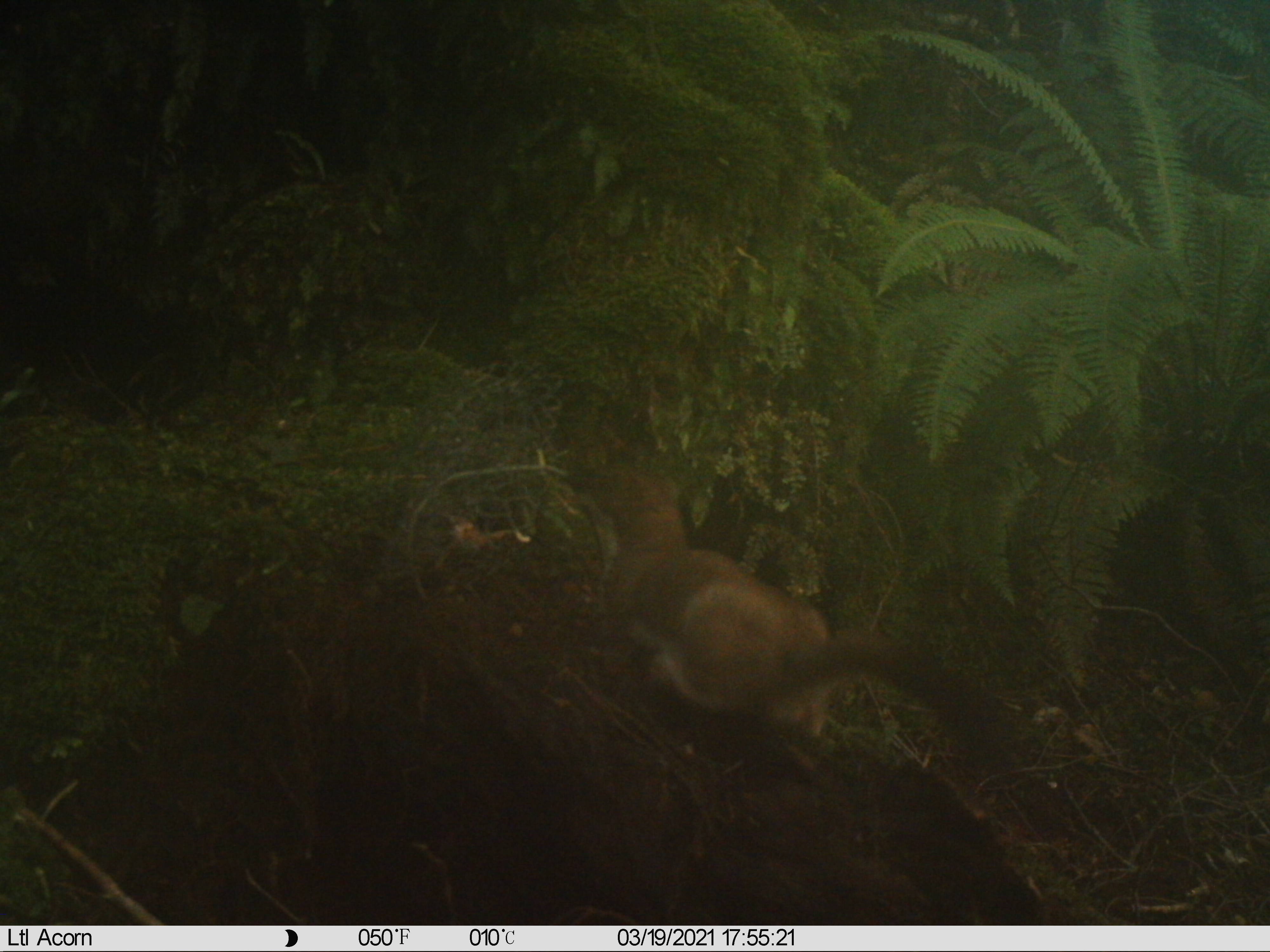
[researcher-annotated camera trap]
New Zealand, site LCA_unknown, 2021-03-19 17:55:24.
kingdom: Animalia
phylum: Chordata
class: Mammalia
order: Carnivora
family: Mustelidae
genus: Mustela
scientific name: Mustela erminea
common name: stoat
Stoat (Mustela erminea).